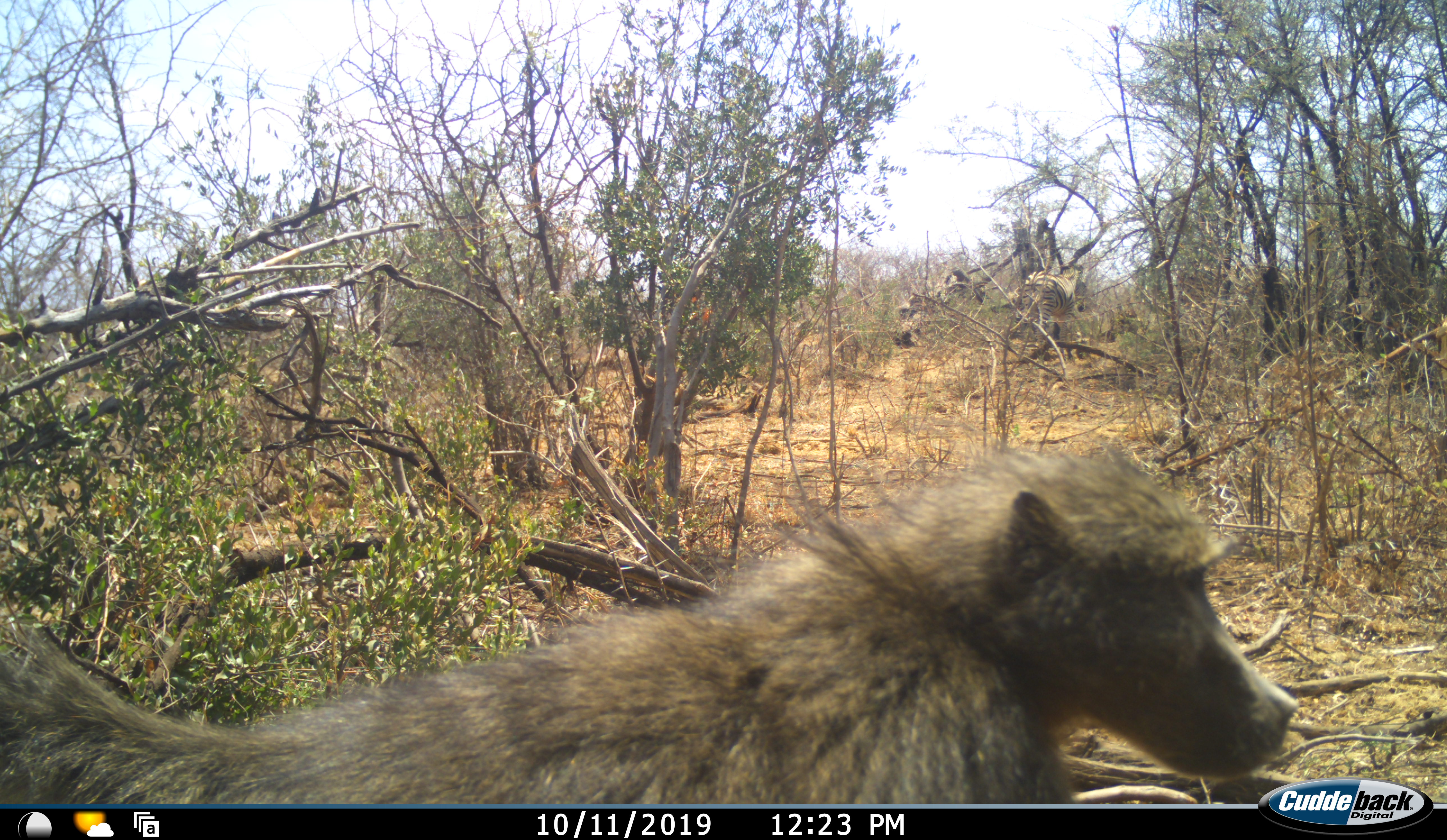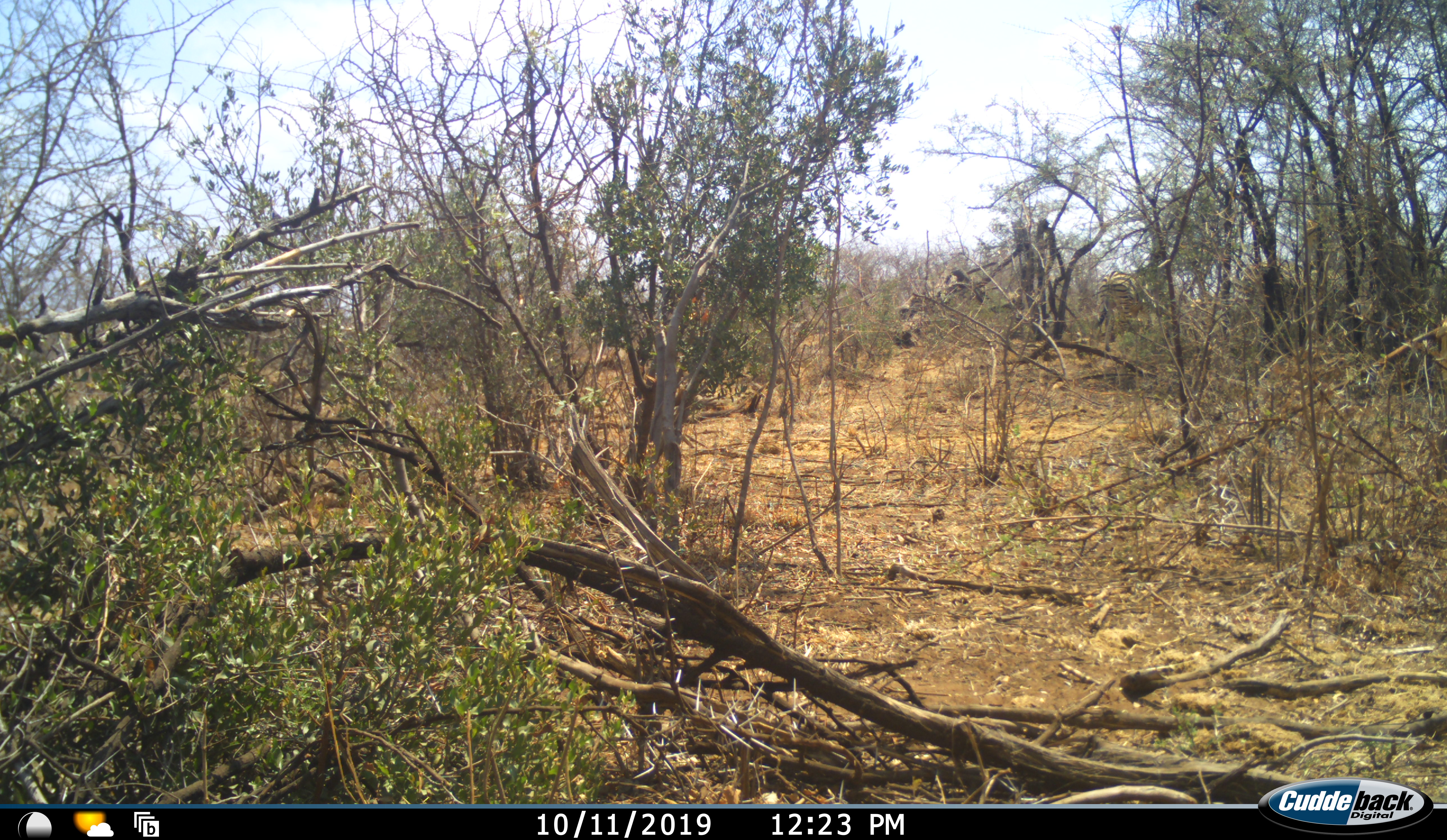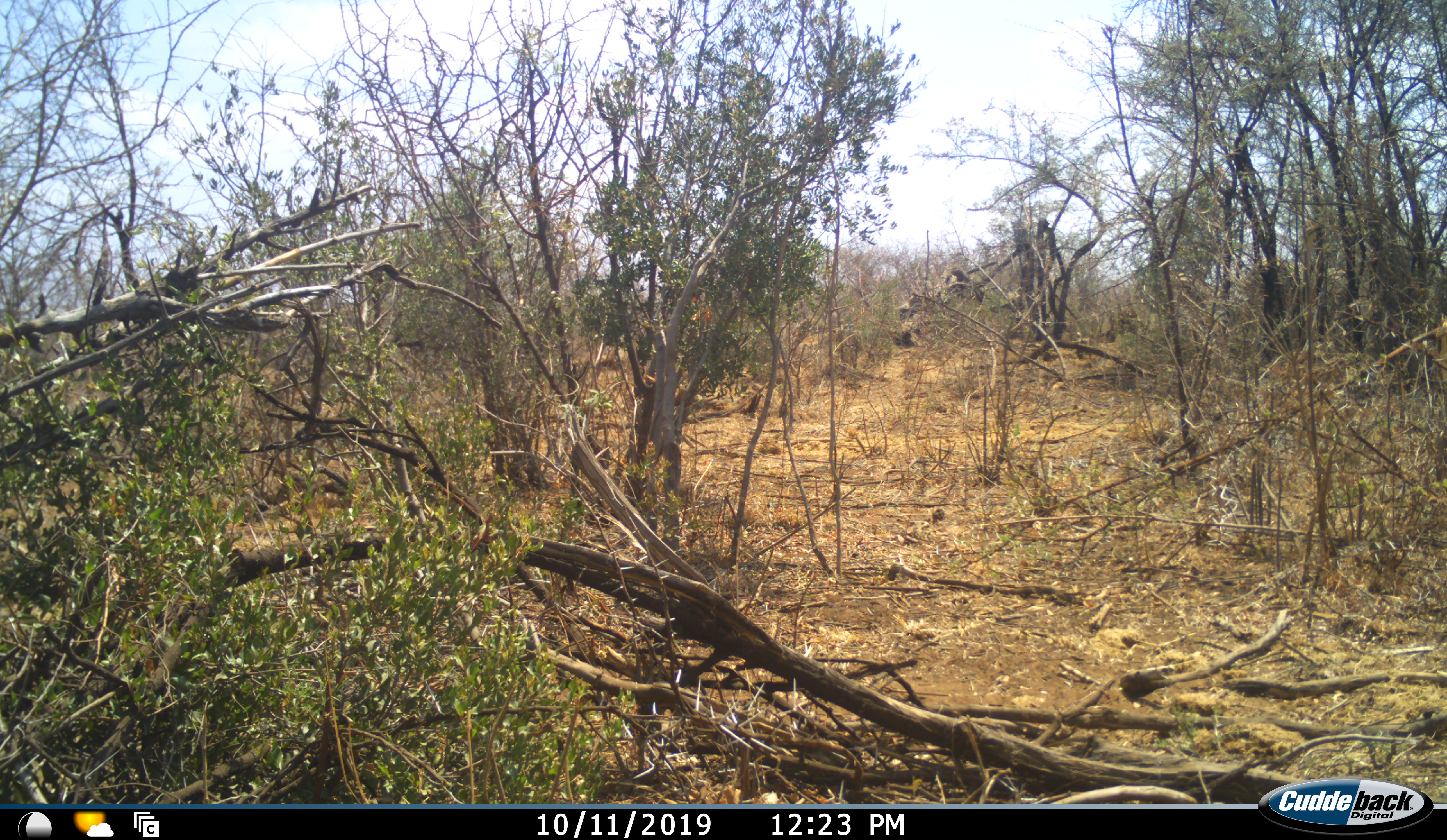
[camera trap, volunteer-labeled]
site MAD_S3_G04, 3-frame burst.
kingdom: Animalia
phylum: Chordata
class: Mammalia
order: Primates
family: Cercopithecidae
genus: Papio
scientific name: Papio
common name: baboon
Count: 1.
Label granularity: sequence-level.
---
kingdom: Animalia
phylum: Chordata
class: Mammalia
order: Perissodactyla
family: Equidae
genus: Equus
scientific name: Equus quagga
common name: plains zebra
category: zebraplains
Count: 1.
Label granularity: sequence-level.